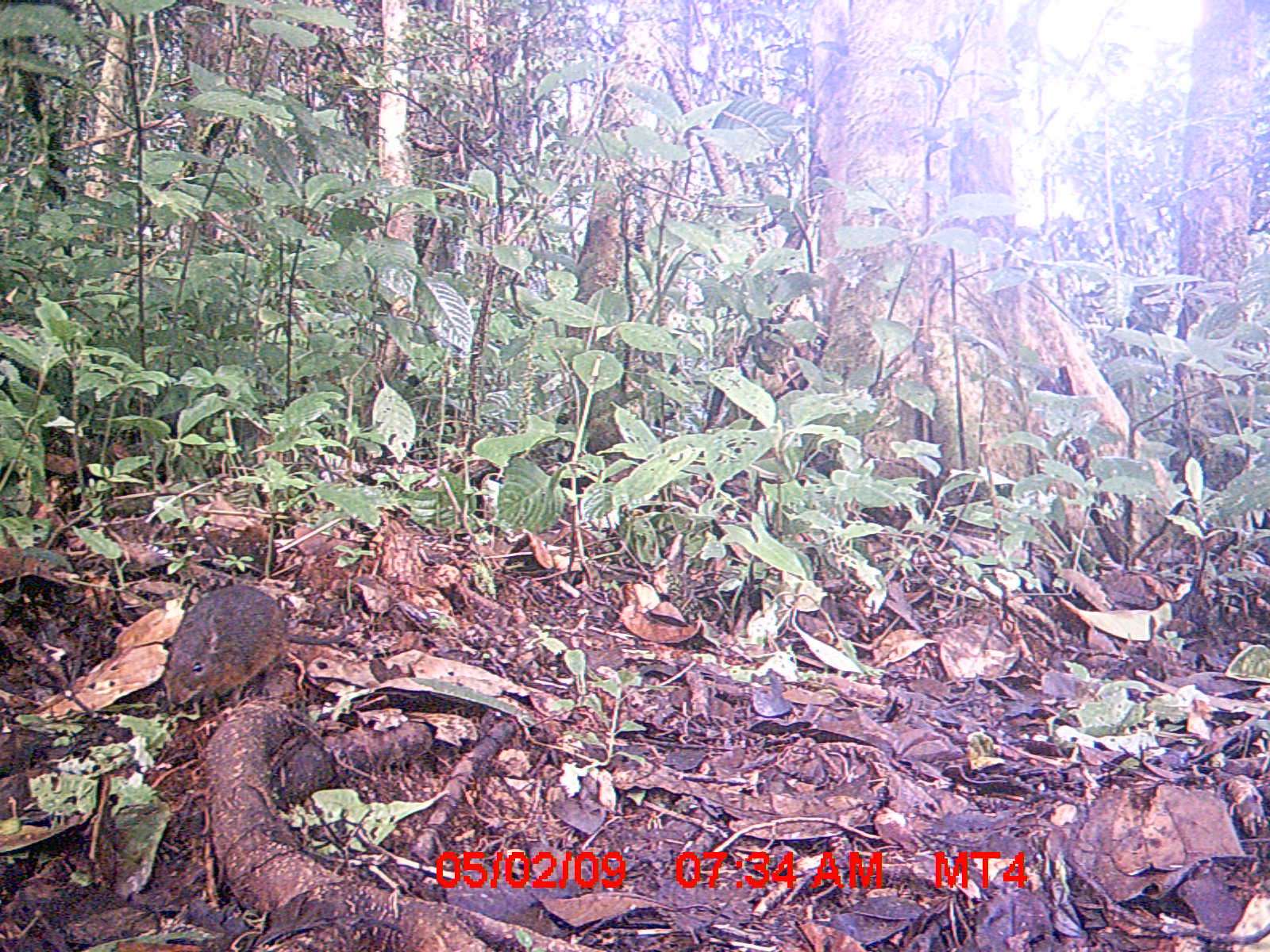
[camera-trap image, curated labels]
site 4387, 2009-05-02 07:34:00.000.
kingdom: Animalia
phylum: Chordata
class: Mammalia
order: Rodentia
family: Nesomyidae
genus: Nesomys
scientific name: Nesomys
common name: nesomys rodents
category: nesomys sp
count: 1